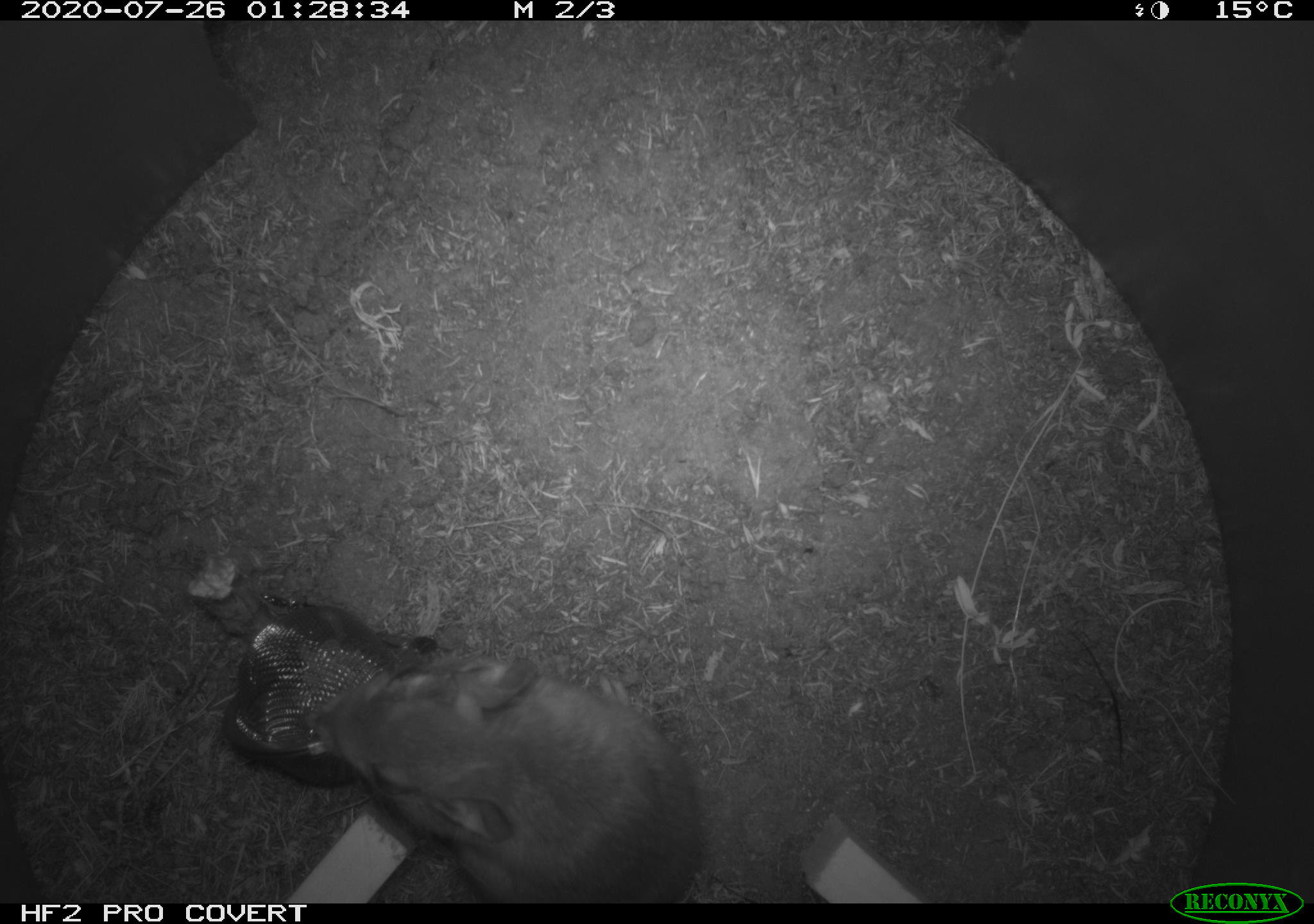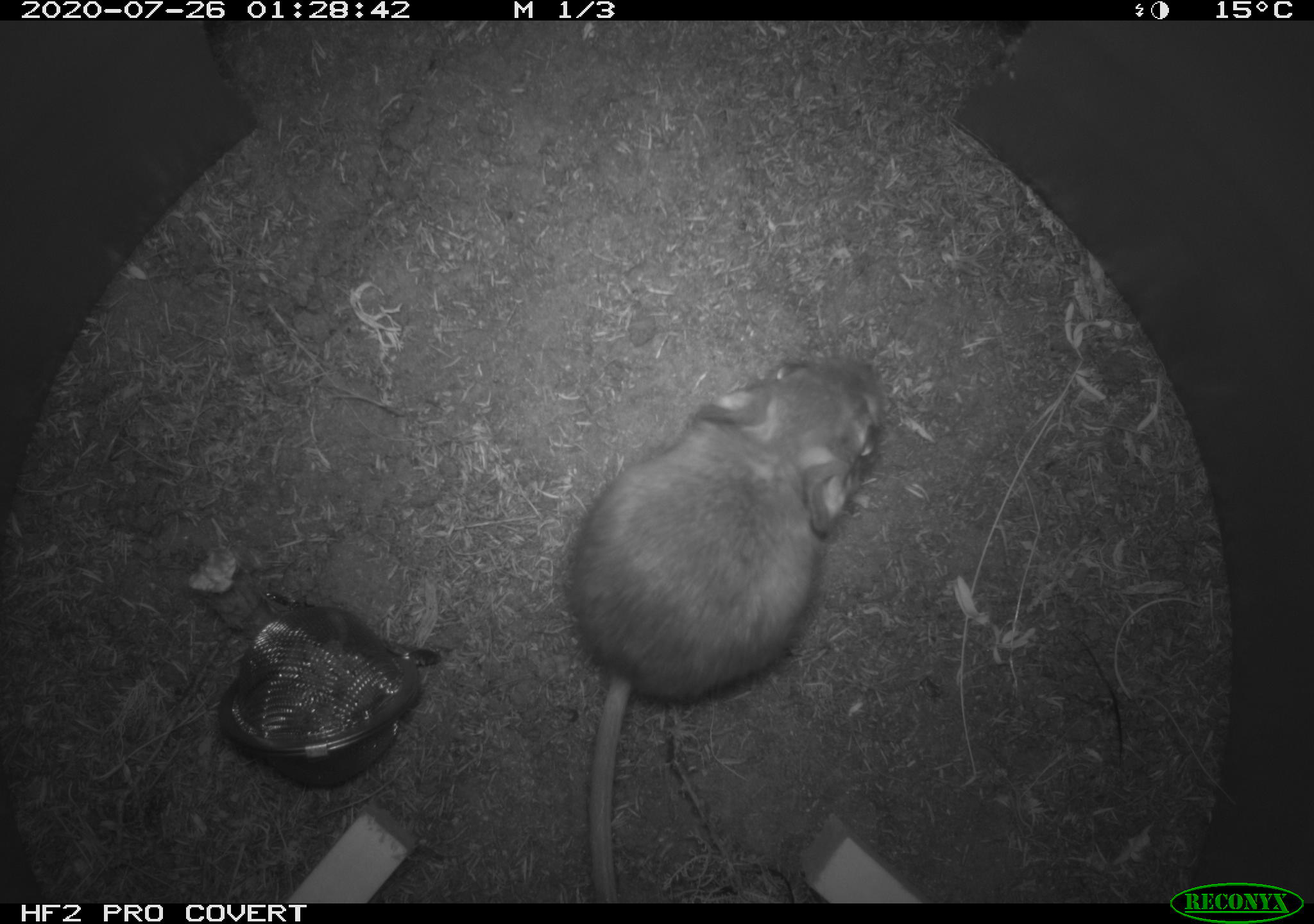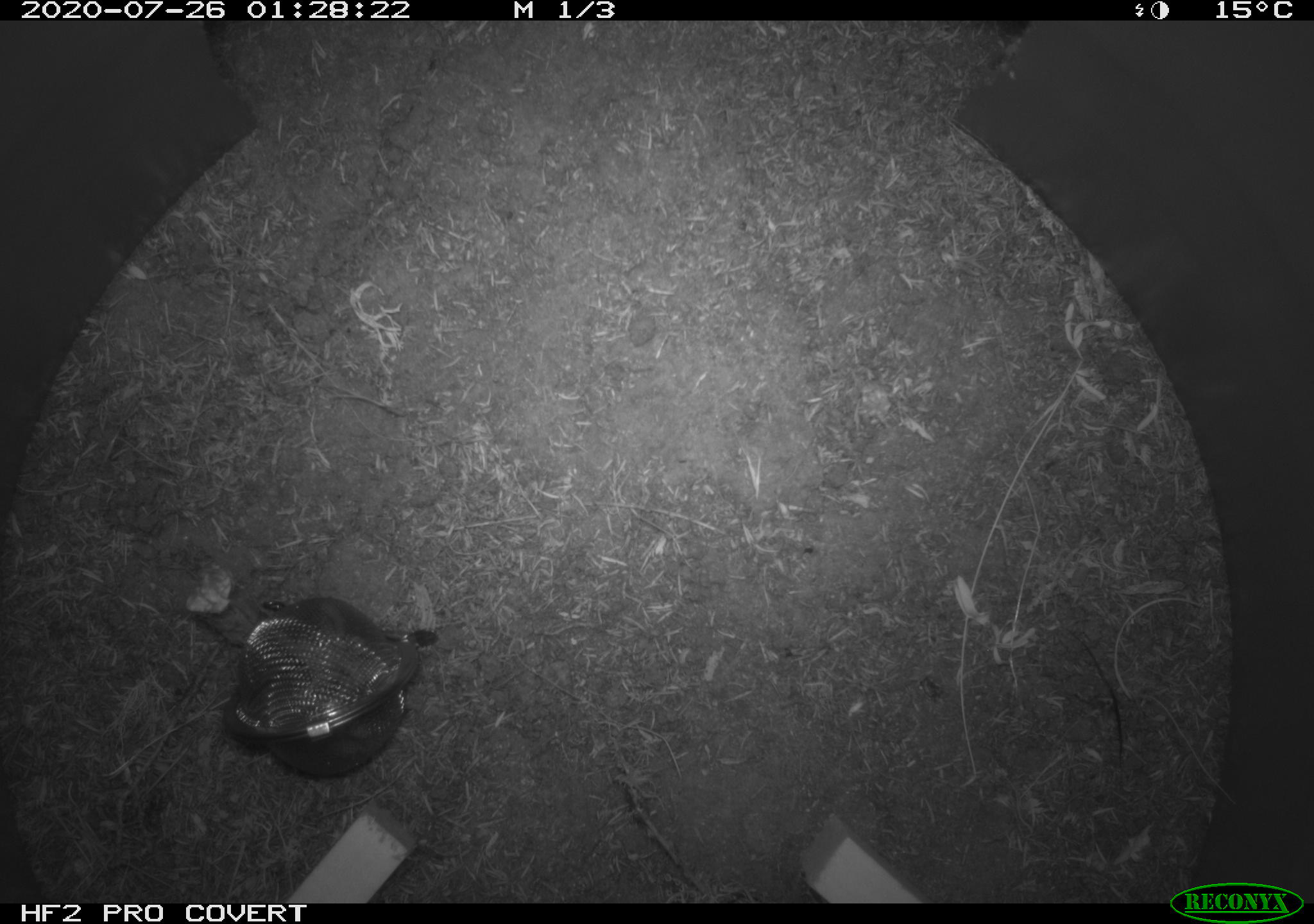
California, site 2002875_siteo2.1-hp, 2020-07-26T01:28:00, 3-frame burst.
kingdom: Animalia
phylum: Chordata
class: Mammalia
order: Rodentia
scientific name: Rodentia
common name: rodent